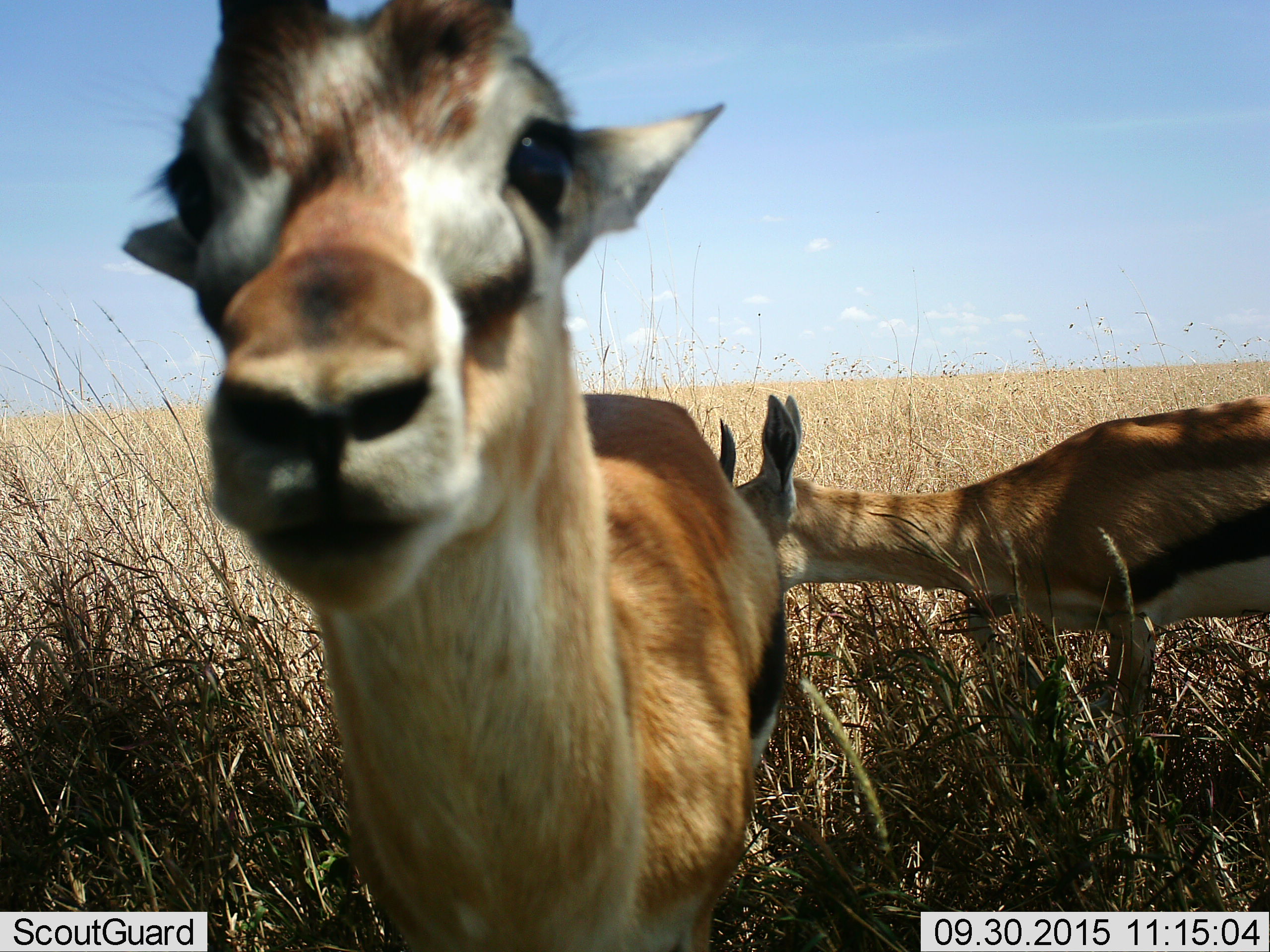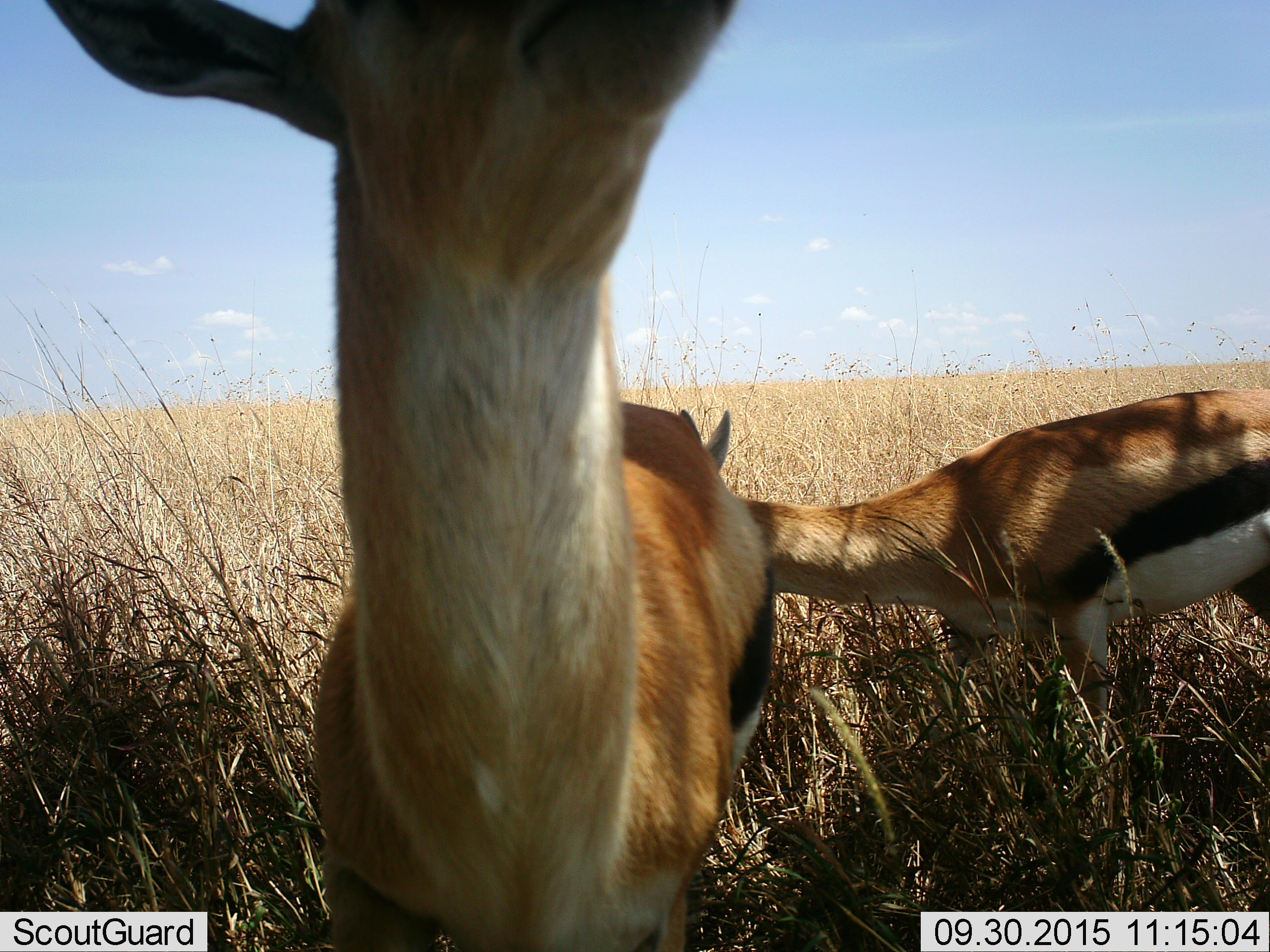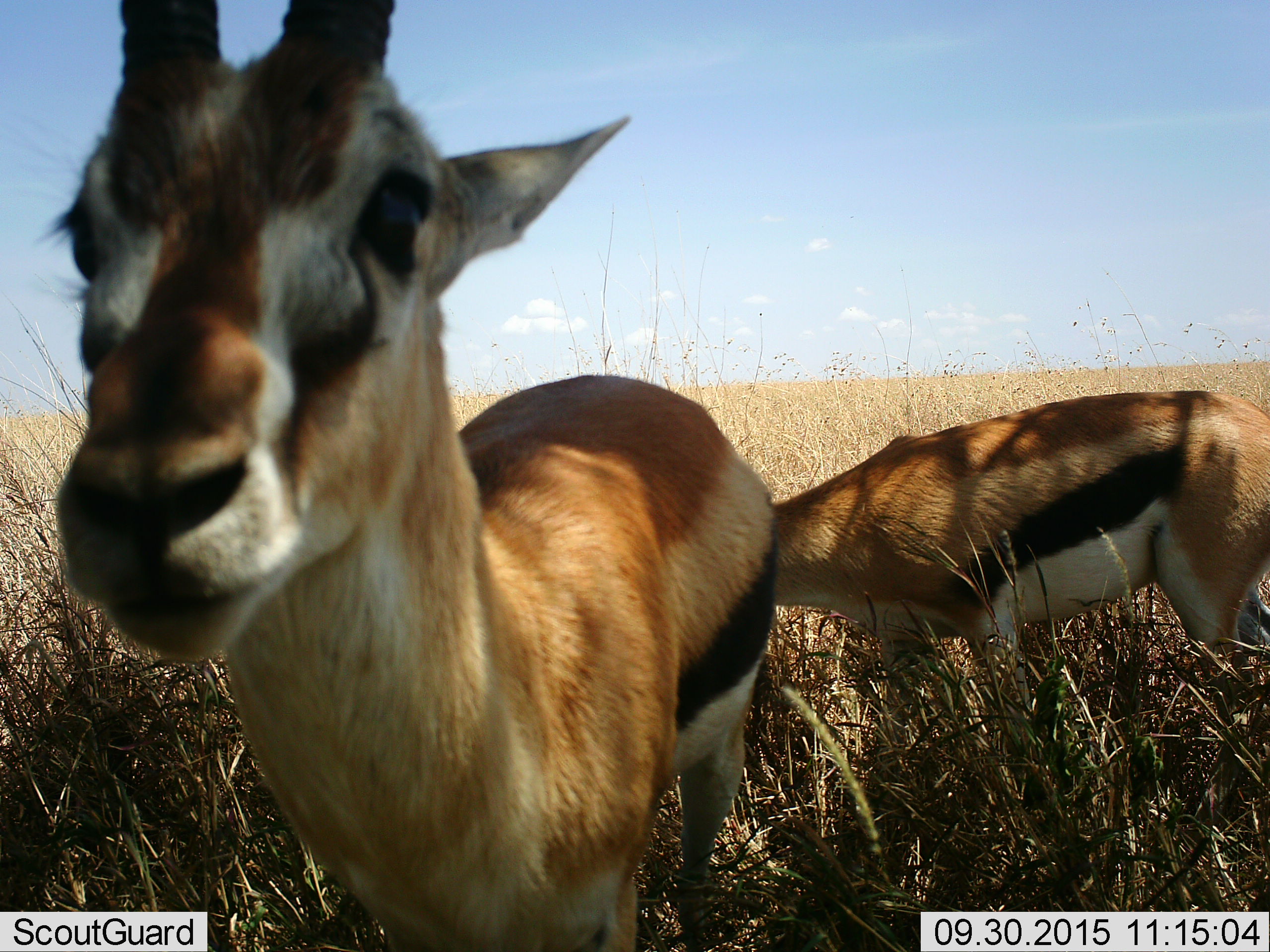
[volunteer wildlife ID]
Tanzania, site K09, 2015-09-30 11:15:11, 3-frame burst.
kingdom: Animalia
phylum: Chordata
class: Mammalia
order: Artiodactyla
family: Bovidae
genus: Eudorcas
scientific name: Eudorcas thomsonii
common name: thomson's gazelle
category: gazellethomsons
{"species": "gazellethomsons (thomson's gazelle) (Eudorcas thomsonii)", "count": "2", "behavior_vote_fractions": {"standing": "90%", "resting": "0%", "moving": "30%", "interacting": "10%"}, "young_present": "0%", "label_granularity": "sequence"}